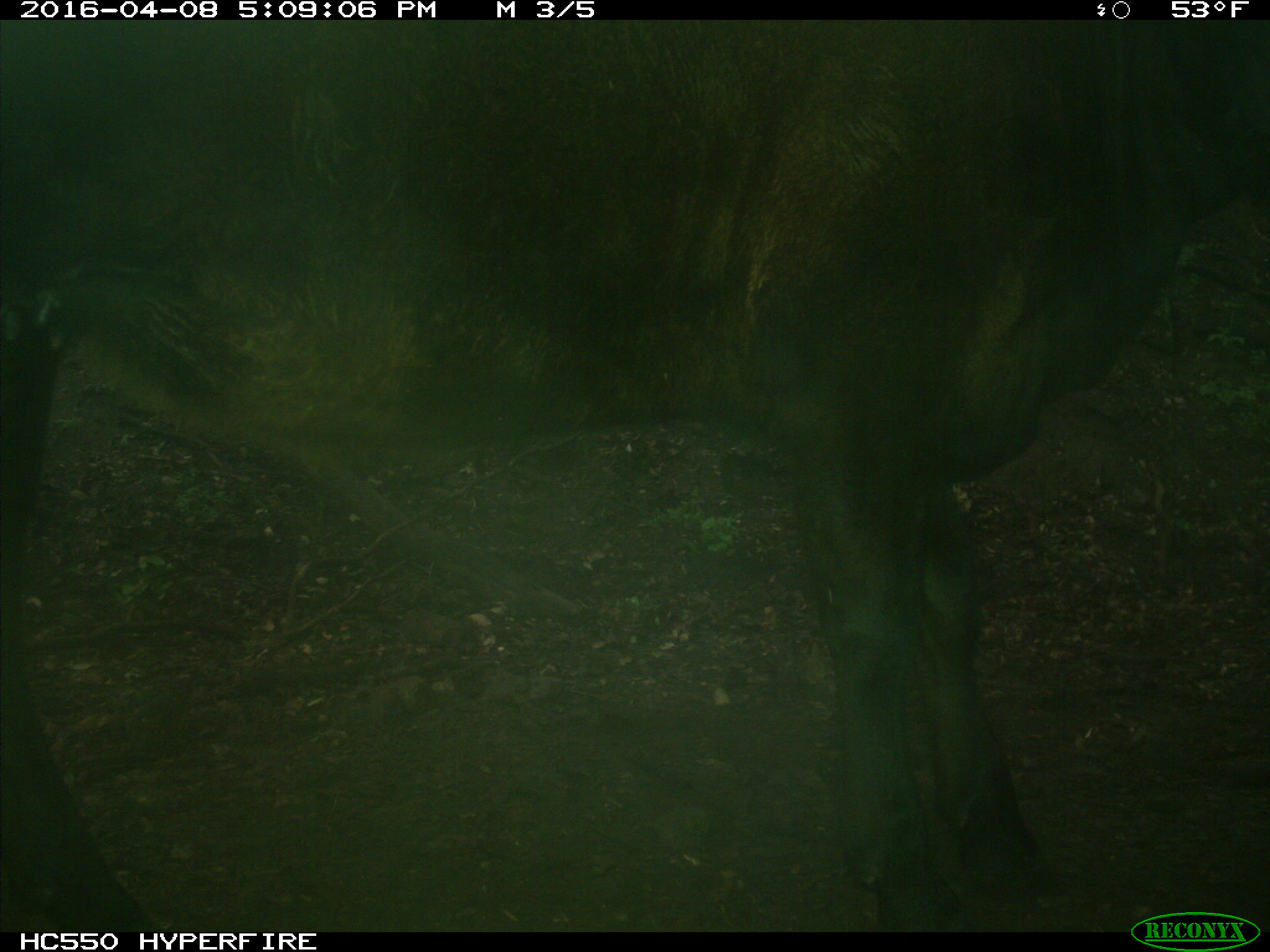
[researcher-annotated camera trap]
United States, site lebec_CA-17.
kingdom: Animalia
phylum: Chordata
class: Mammalia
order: Artiodactyla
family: Bovidae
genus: Bos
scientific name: Bos taurus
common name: domestic cow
Bos taurus (domestic cow).